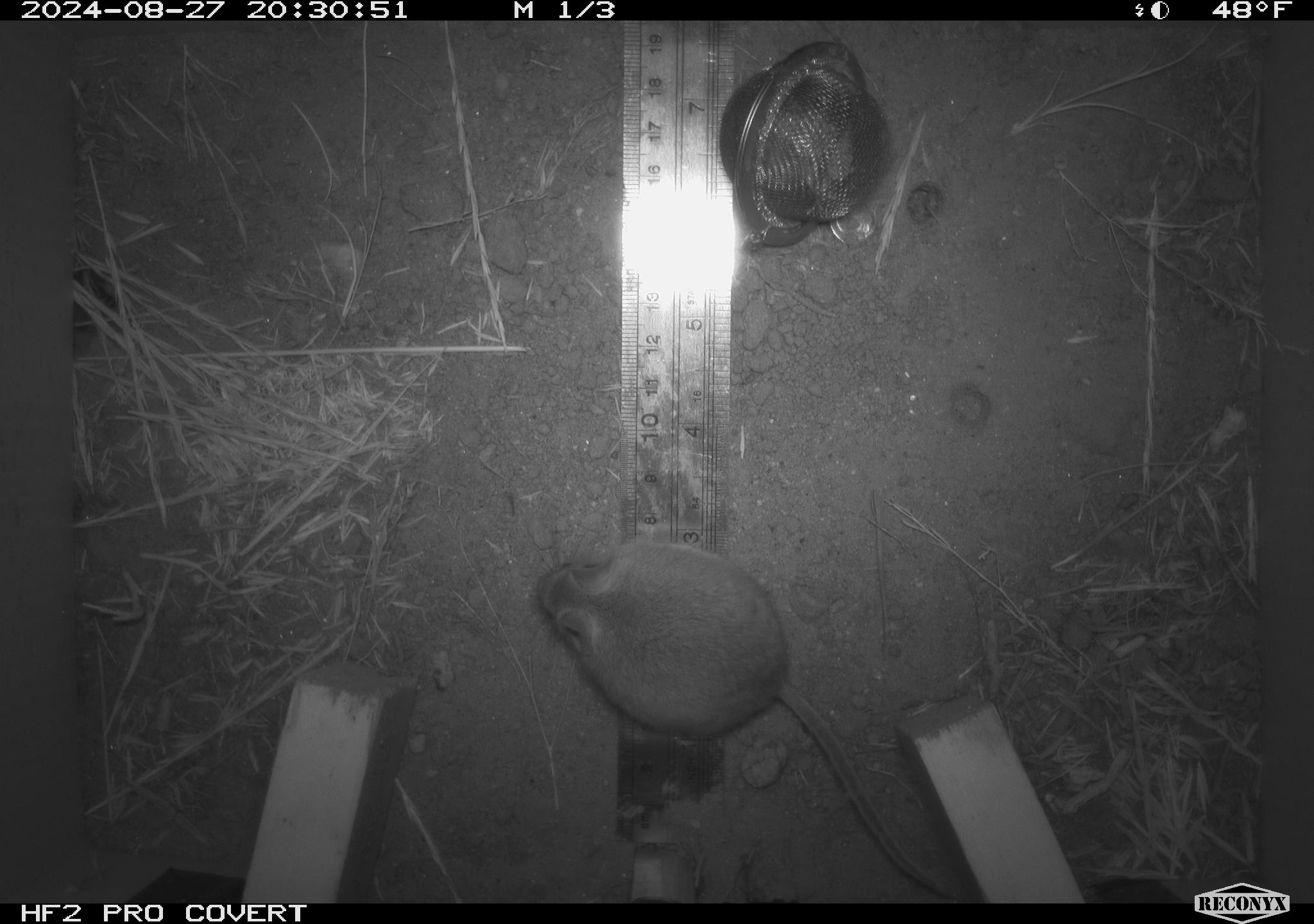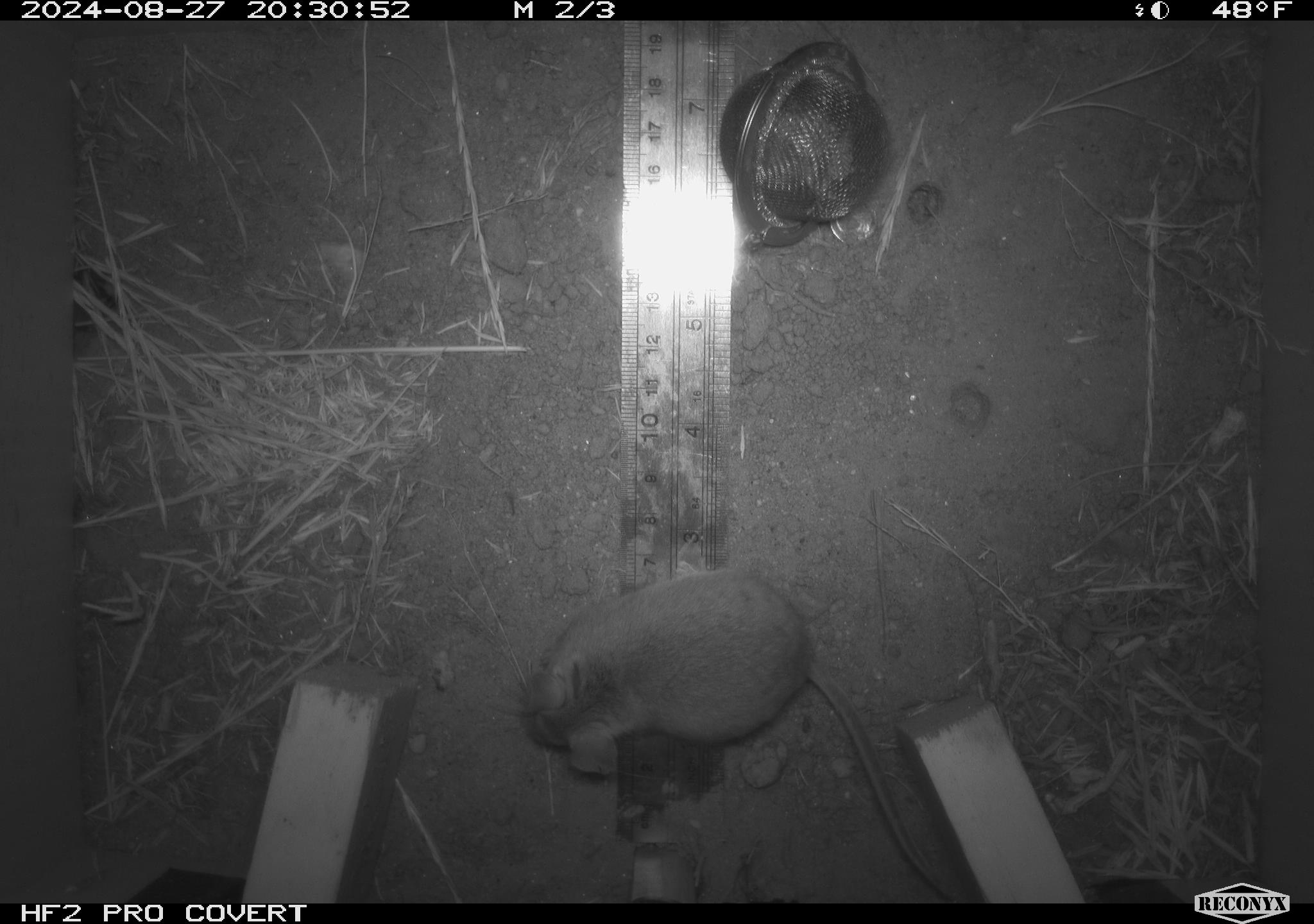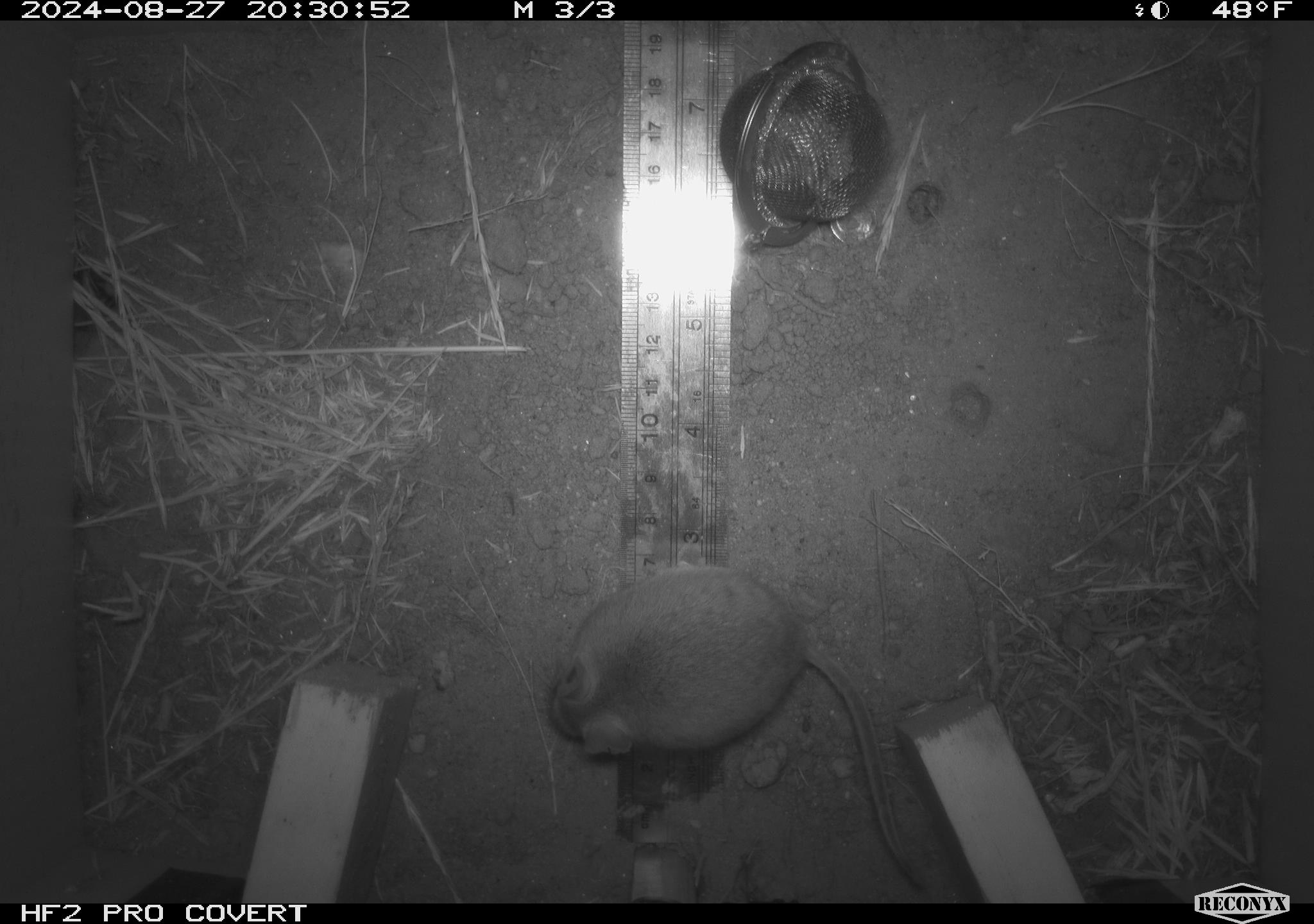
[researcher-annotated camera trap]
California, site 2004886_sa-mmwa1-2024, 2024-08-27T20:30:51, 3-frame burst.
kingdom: Animalia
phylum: Chordata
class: Mammalia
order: Rodentia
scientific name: Rodentia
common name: mouse species